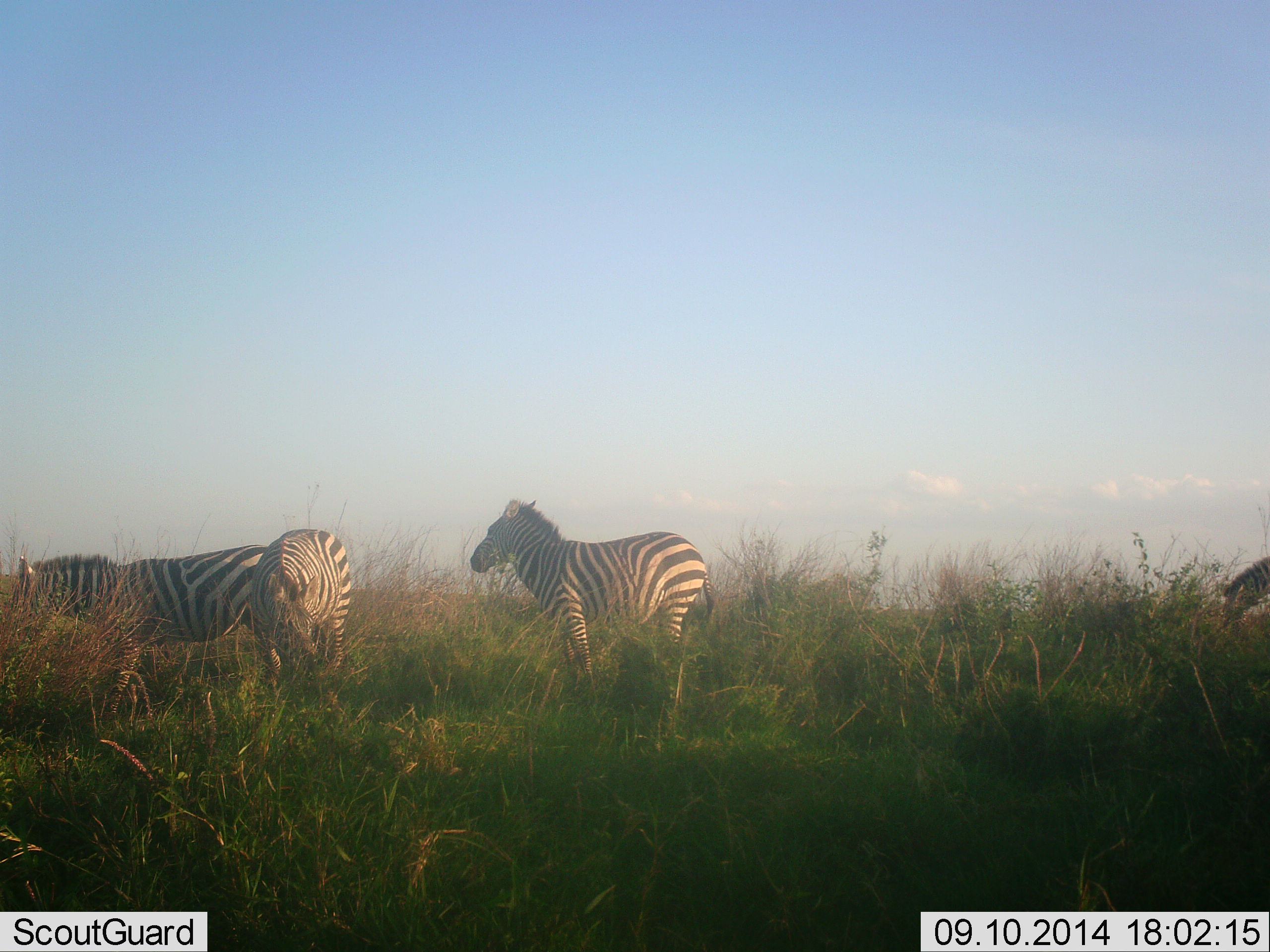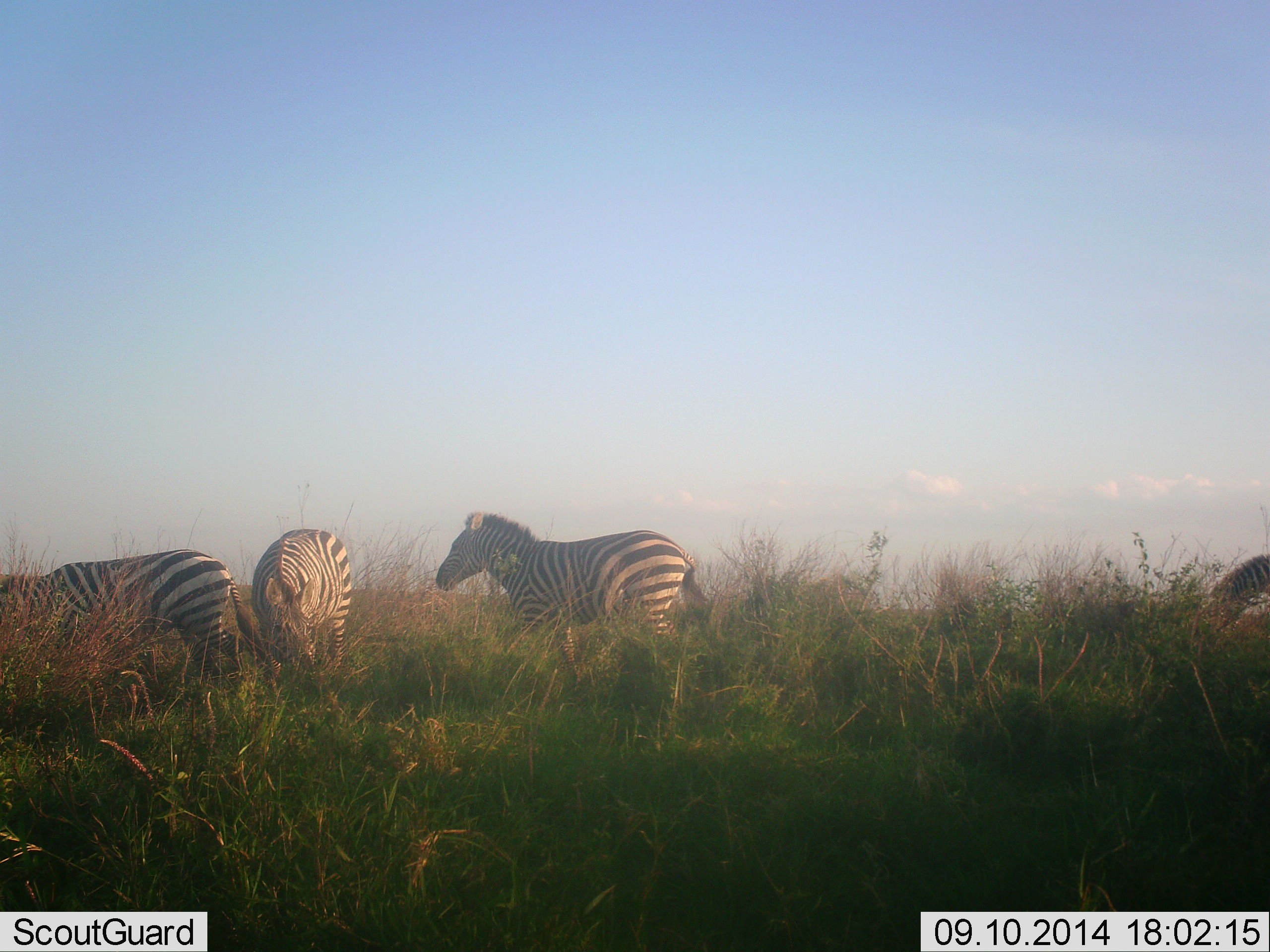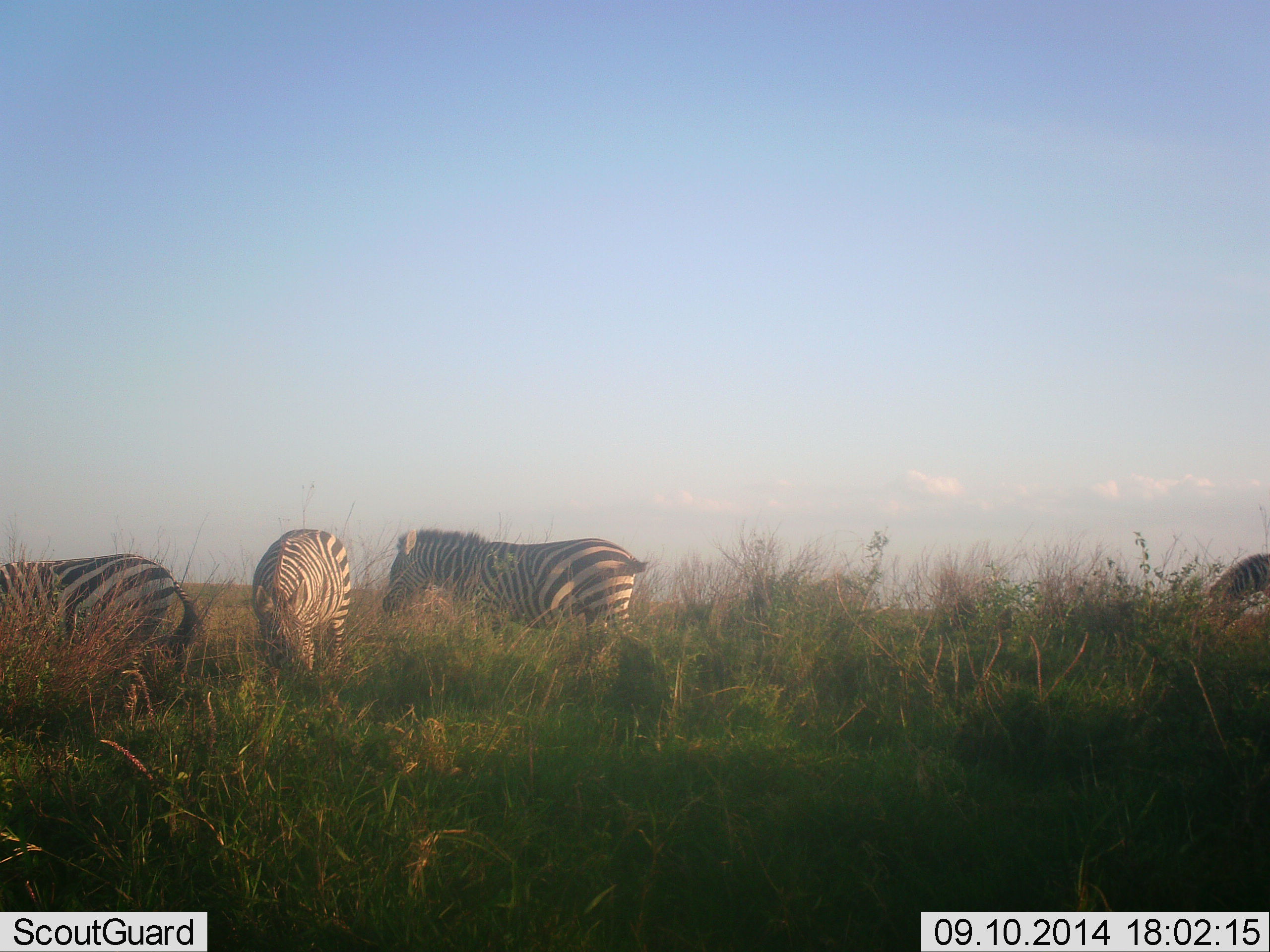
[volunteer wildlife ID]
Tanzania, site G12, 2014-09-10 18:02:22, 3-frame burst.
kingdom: Animalia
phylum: Chordata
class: Mammalia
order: Perissodactyla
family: Equidae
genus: Equus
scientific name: Equus quagga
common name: plains zebra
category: zebra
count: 4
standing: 70%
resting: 10%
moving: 30%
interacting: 0%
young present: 0%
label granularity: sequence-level